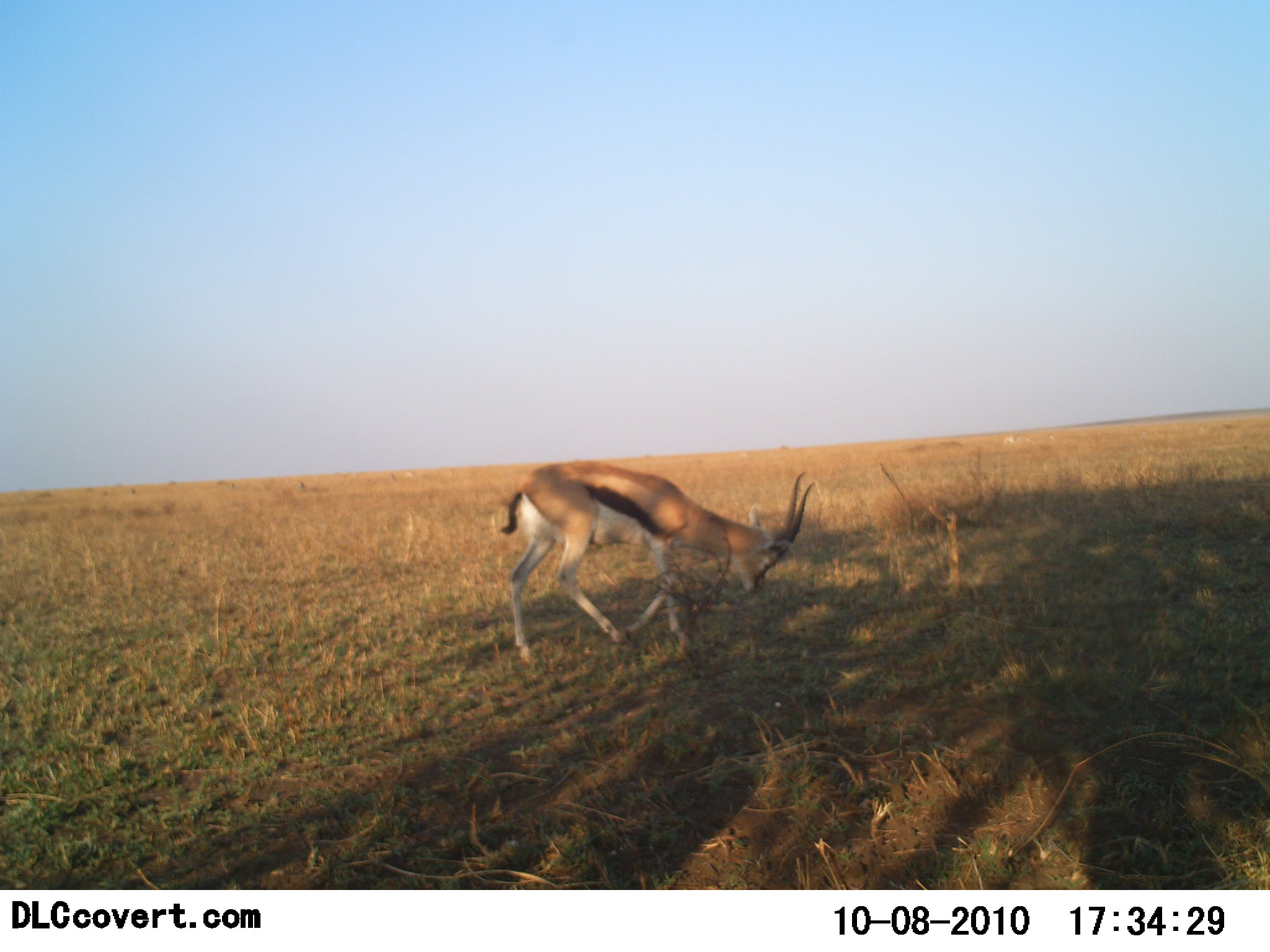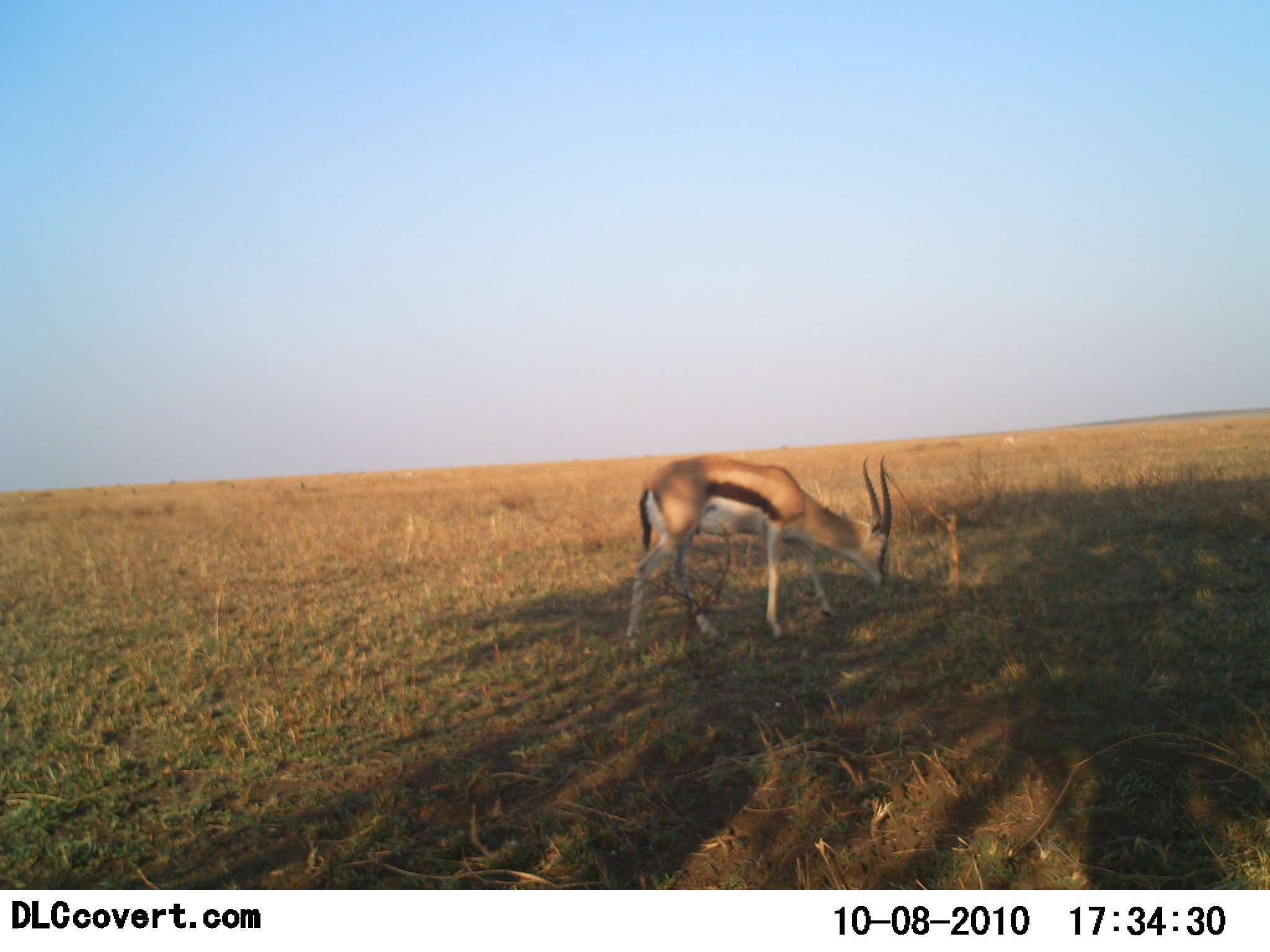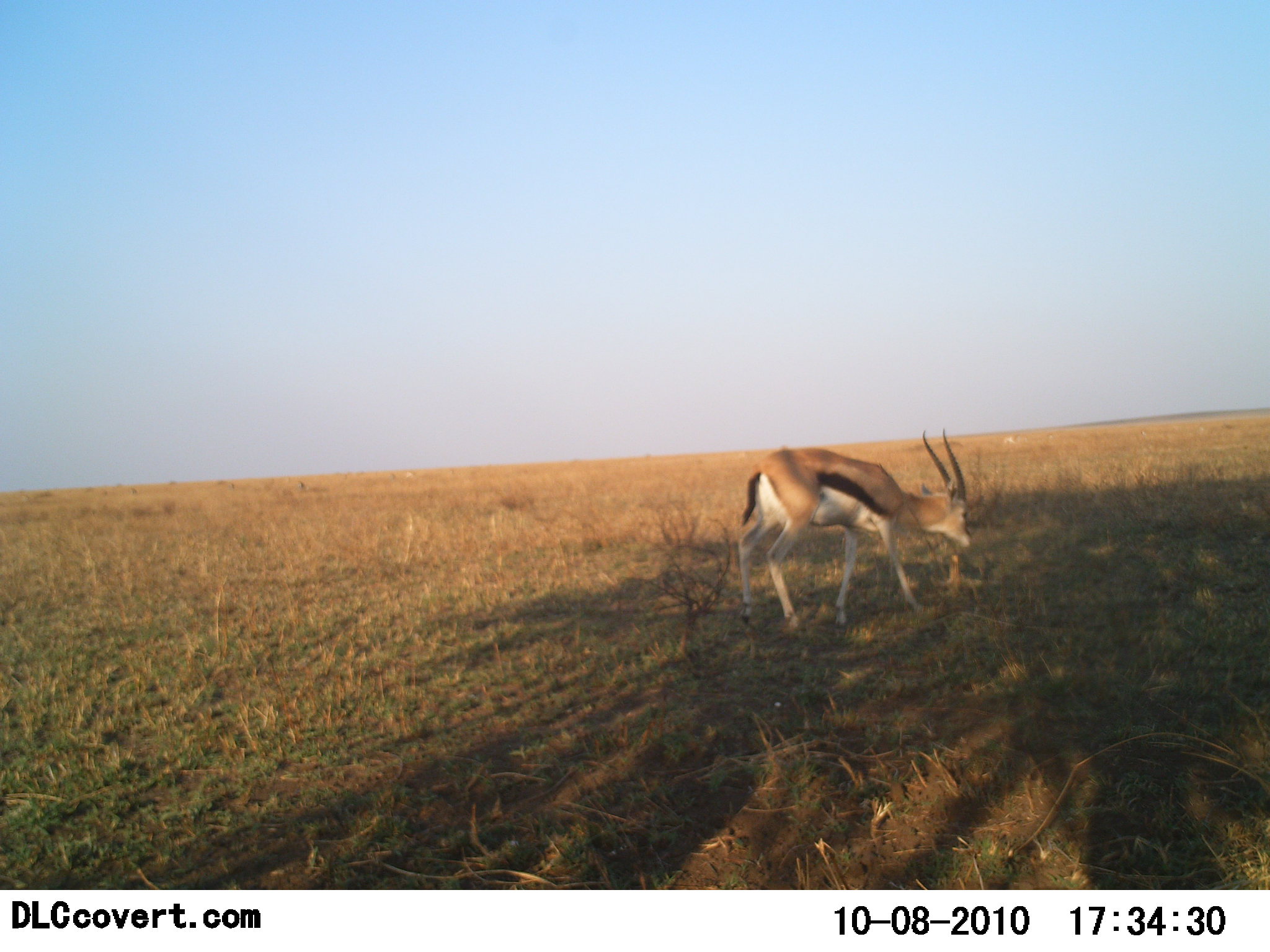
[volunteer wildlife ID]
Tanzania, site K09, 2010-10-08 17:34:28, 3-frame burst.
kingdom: Animalia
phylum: Chordata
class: Mammalia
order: Artiodactyla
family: Bovidae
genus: Eudorcas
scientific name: Eudorcas thomsonii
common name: thomson's gazelle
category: gazellethomsons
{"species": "gazellethomsons (thomson's gazelle) (Eudorcas thomsonii)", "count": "1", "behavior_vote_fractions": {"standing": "5%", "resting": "0%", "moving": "52%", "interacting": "0%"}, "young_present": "0%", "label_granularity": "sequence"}